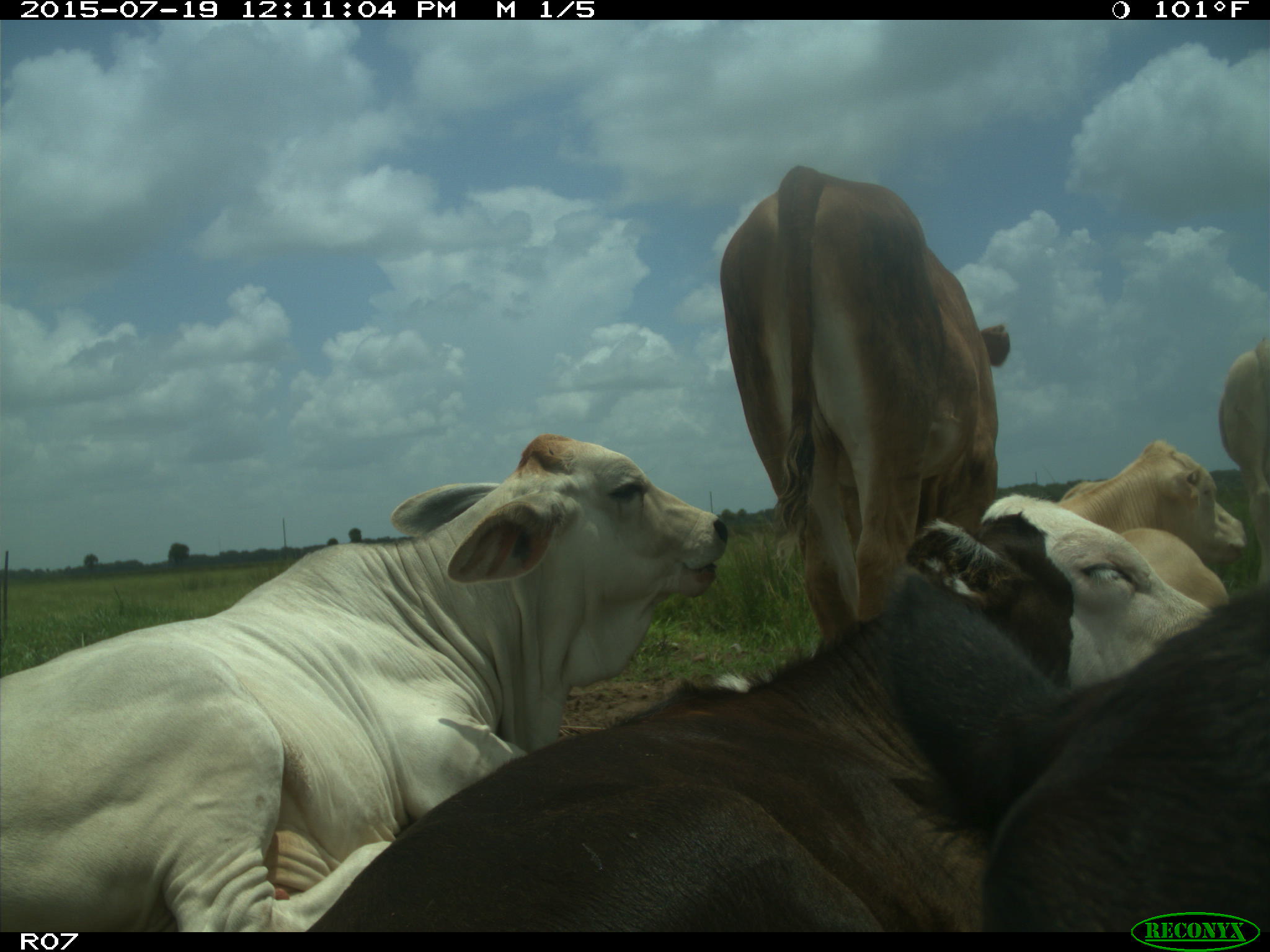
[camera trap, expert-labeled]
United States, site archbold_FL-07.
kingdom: Animalia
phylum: Chordata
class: Mammalia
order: Artiodactyla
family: Bovidae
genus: Bos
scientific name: Bos taurus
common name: domestic cow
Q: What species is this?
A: Bos taurus (domestic cow).